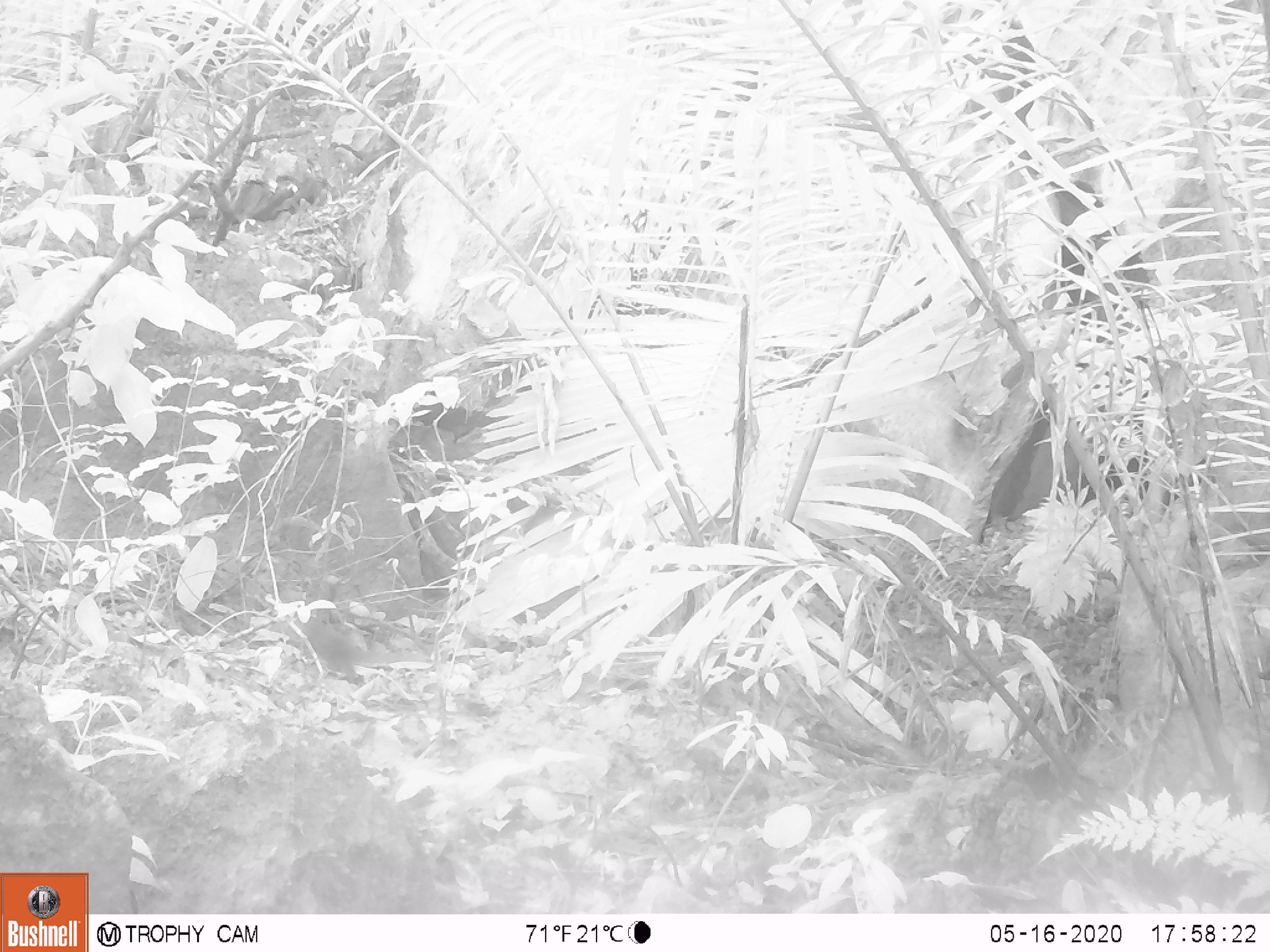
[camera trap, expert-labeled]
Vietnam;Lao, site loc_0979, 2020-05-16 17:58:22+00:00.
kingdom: Animalia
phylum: Chordata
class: Mammalia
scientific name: Mammalia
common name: mammal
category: unidentified small mammal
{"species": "unidentified small mammal (mammal) (Mammalia)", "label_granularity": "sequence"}